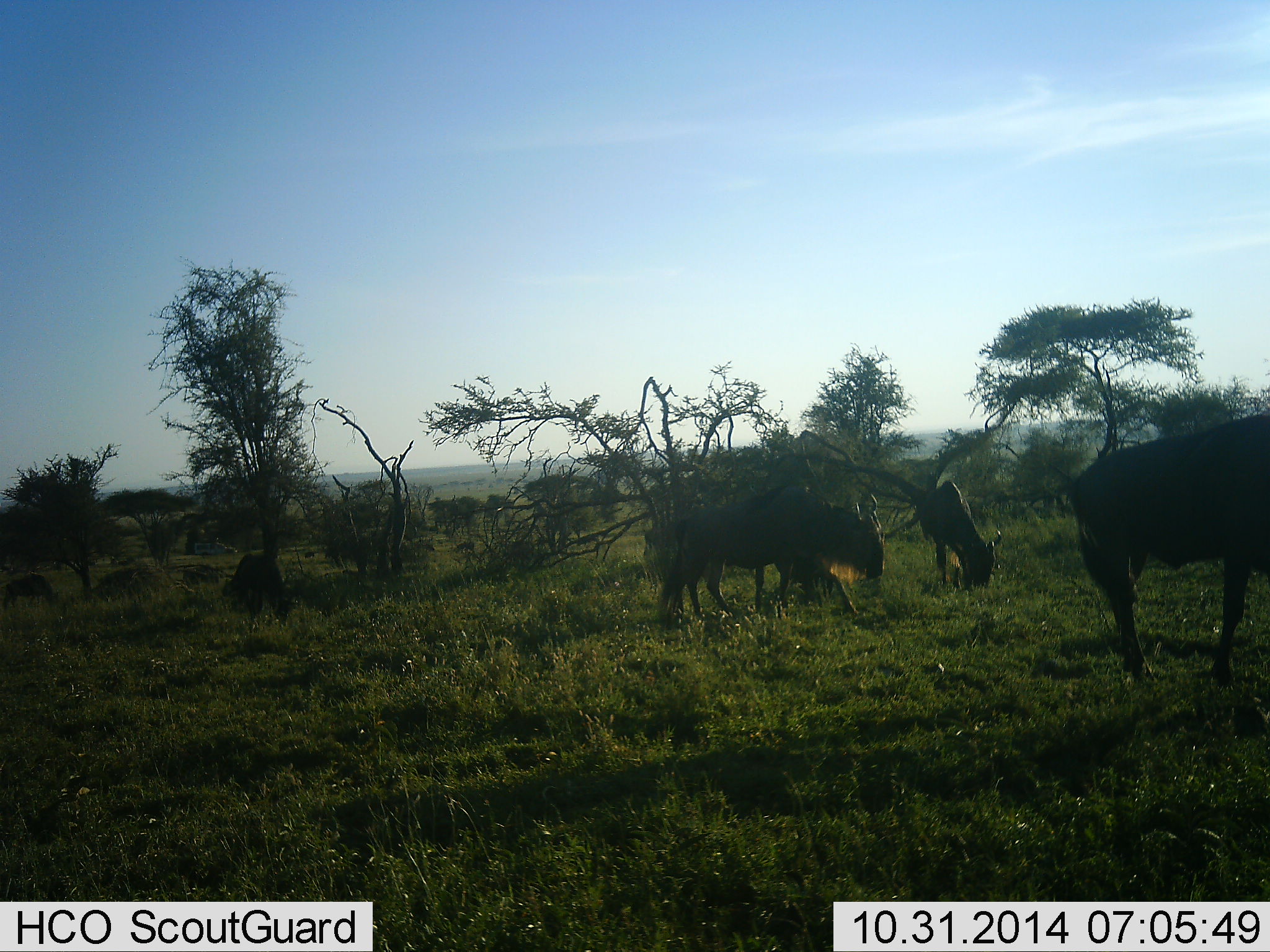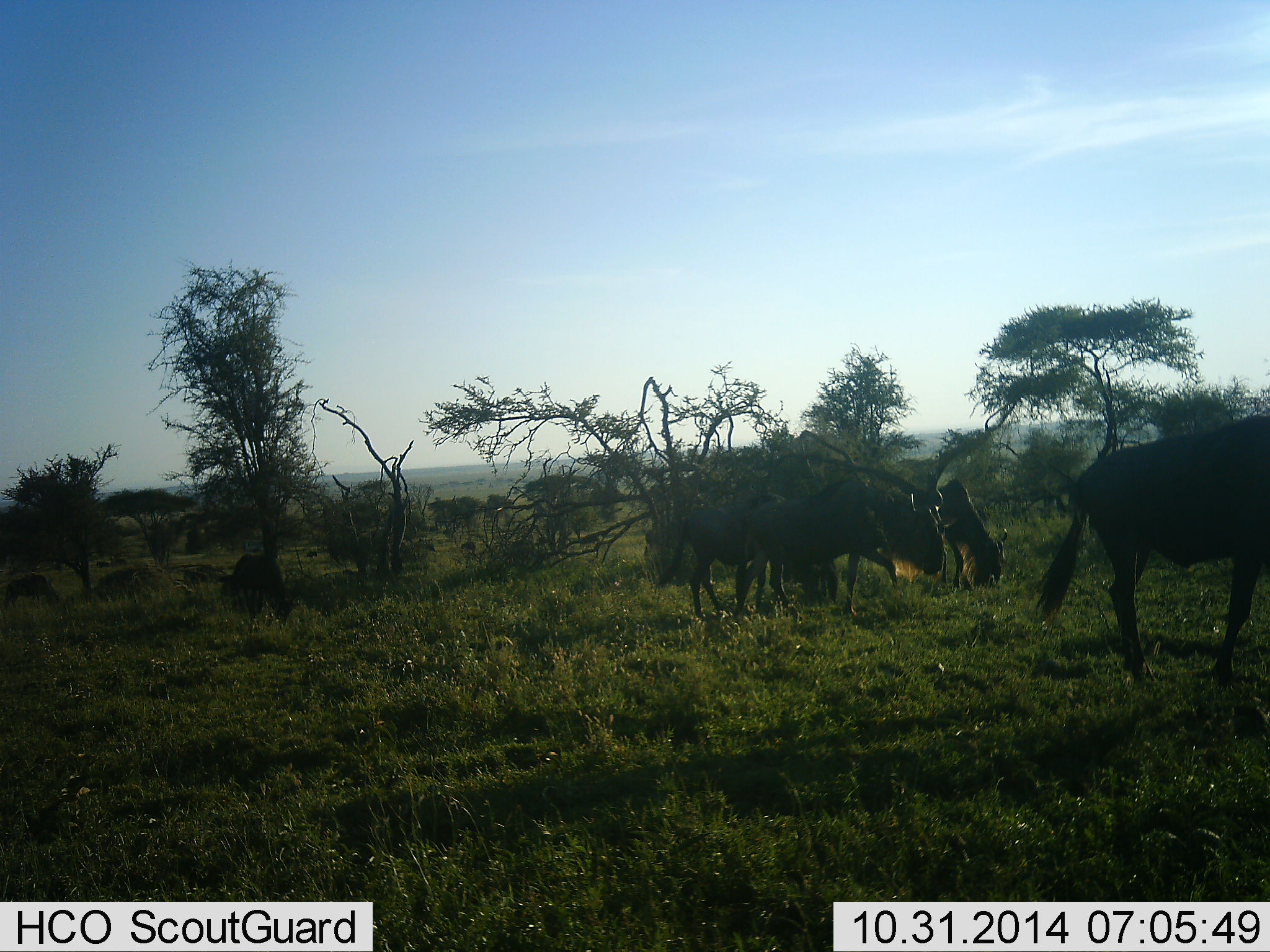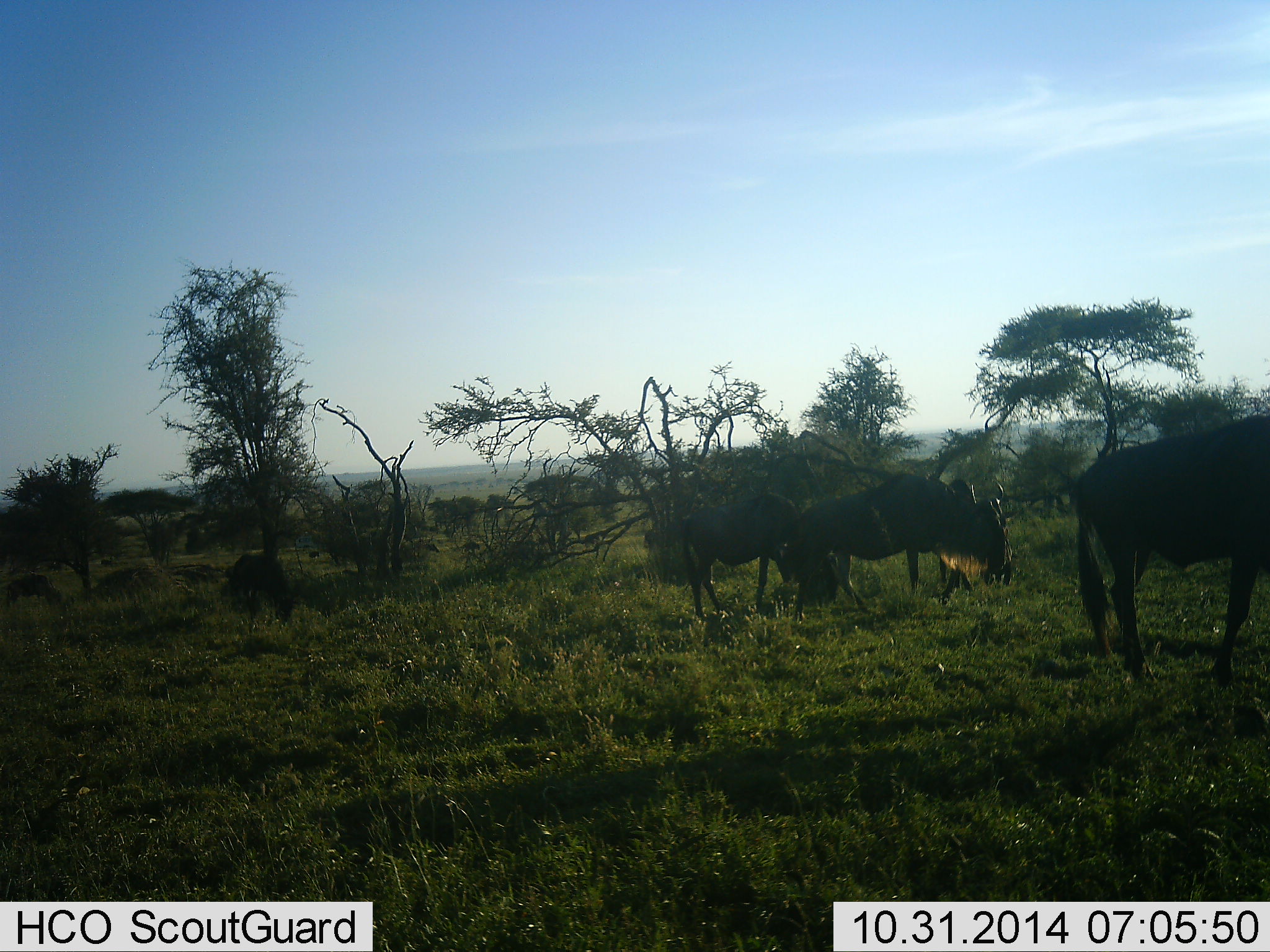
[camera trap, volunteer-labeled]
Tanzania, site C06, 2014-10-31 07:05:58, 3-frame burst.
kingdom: Animalia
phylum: Chordata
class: Mammalia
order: Artiodactyla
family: Bovidae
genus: Connochaetes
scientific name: Connochaetes taurinus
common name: blue wildebeest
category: wildebeest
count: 11-50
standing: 30%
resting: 10%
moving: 70%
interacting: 0%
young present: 0%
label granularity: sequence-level